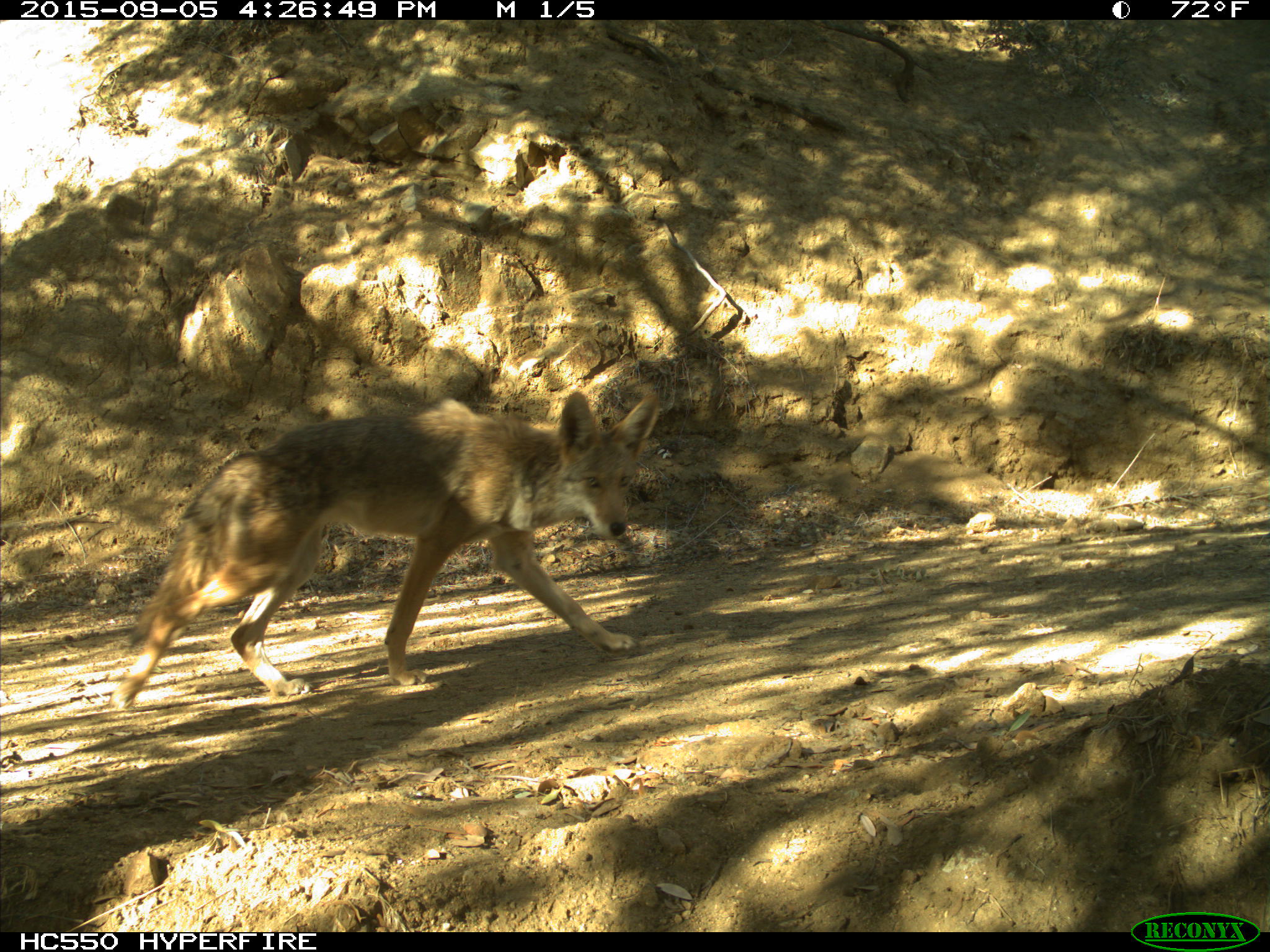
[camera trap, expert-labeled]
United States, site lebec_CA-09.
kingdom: Animalia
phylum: Chordata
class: Mammalia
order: Carnivora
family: Canidae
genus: Canis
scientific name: Canis latrans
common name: coyote